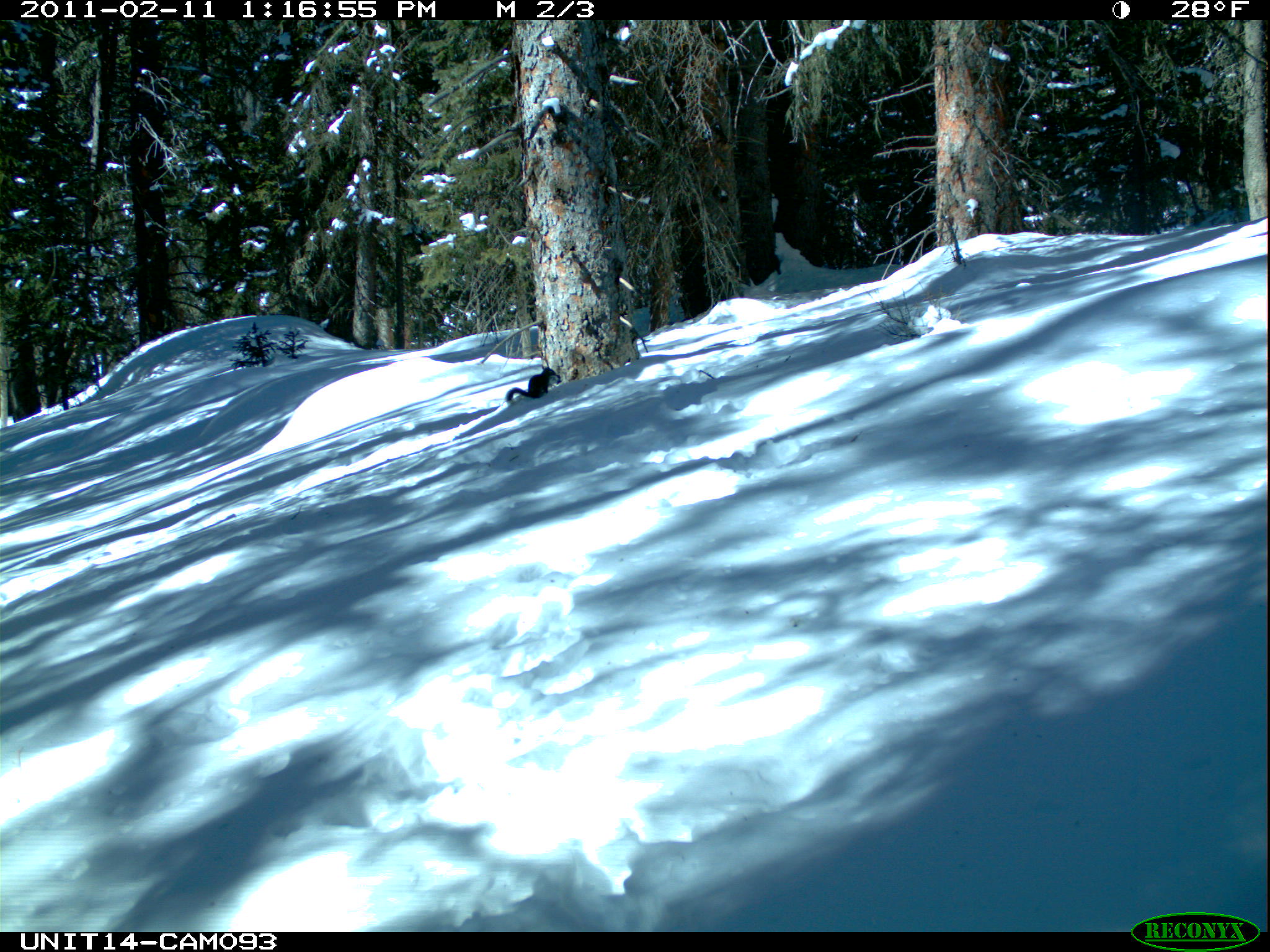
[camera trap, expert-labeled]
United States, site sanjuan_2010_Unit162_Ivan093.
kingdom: Animalia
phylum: Chordata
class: Mammalia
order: Rodentia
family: Sciuridae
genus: Tamiasciurus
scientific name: Tamiasciurus hudsonicus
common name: american red squirrel